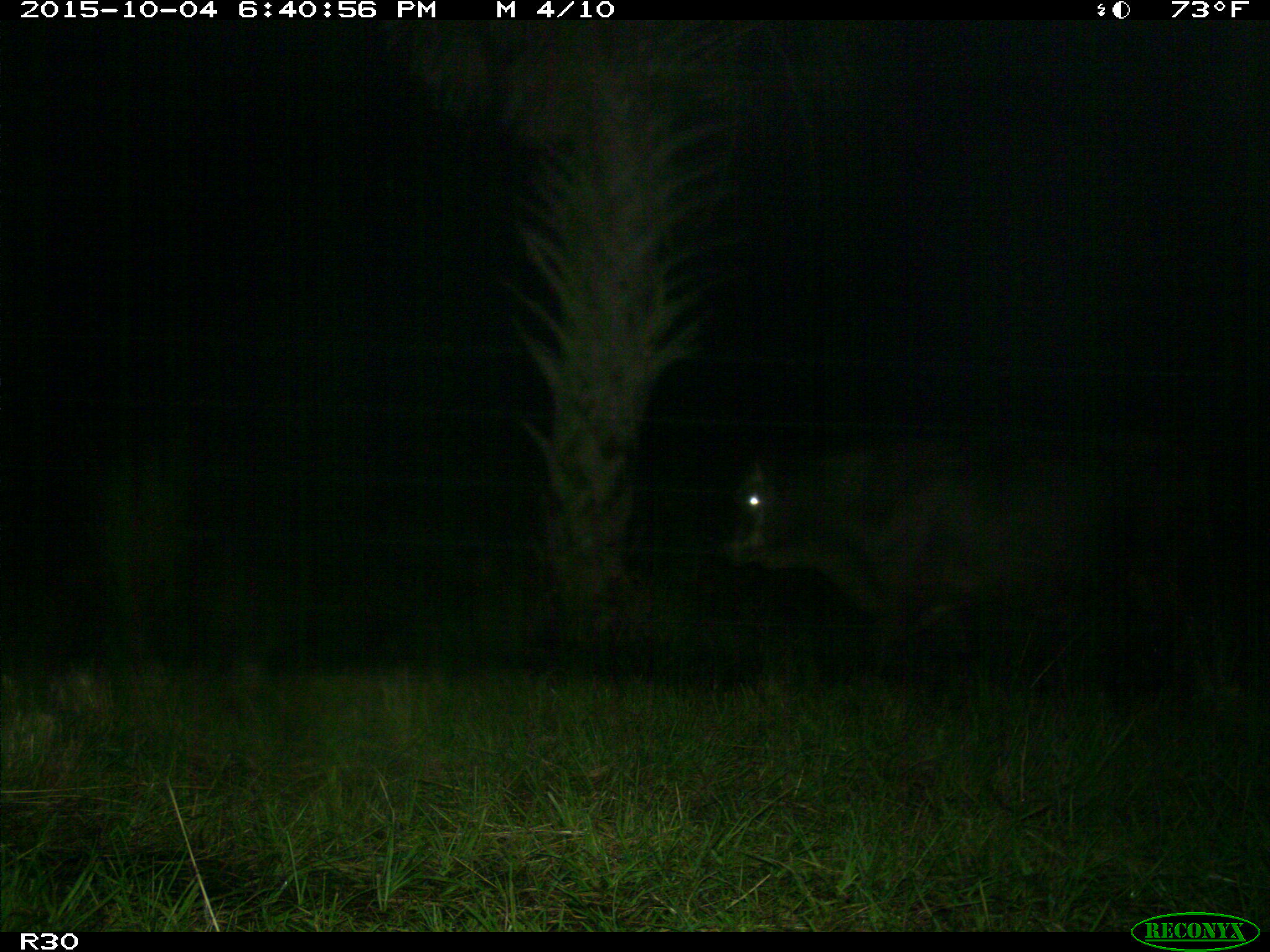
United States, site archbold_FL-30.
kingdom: Animalia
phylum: Chordata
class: Mammalia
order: Artiodactyla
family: Bovidae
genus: Bos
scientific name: Bos taurus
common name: domestic cow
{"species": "Bos taurus (domestic cow)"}